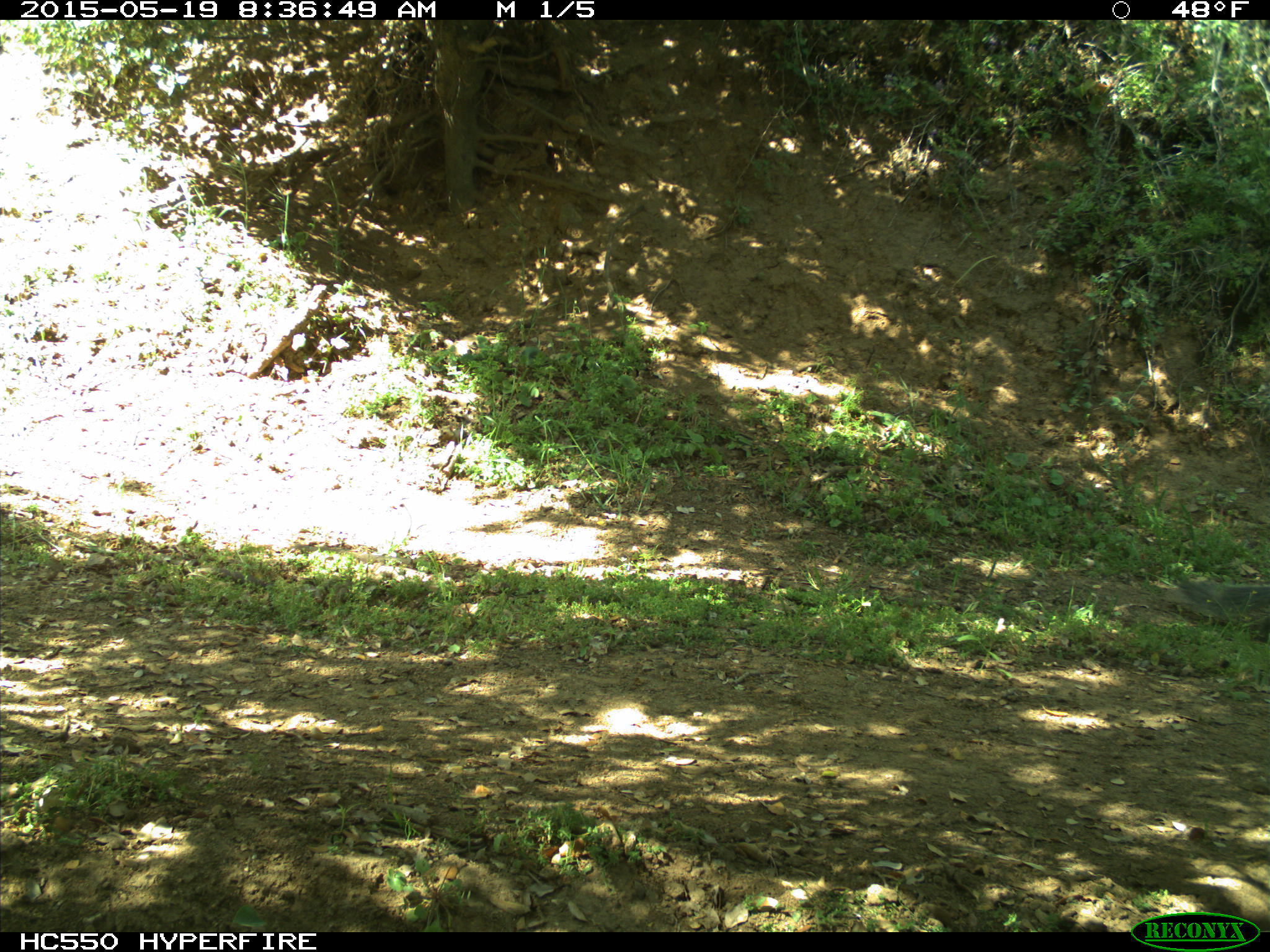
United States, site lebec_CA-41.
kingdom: Animalia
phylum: Chordata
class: Mammalia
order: Rodentia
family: Sciuridae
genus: Sciurus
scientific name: Sciurus carolinensis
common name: eastern gray squirrel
Sciurus carolinensis (eastern gray squirrel).